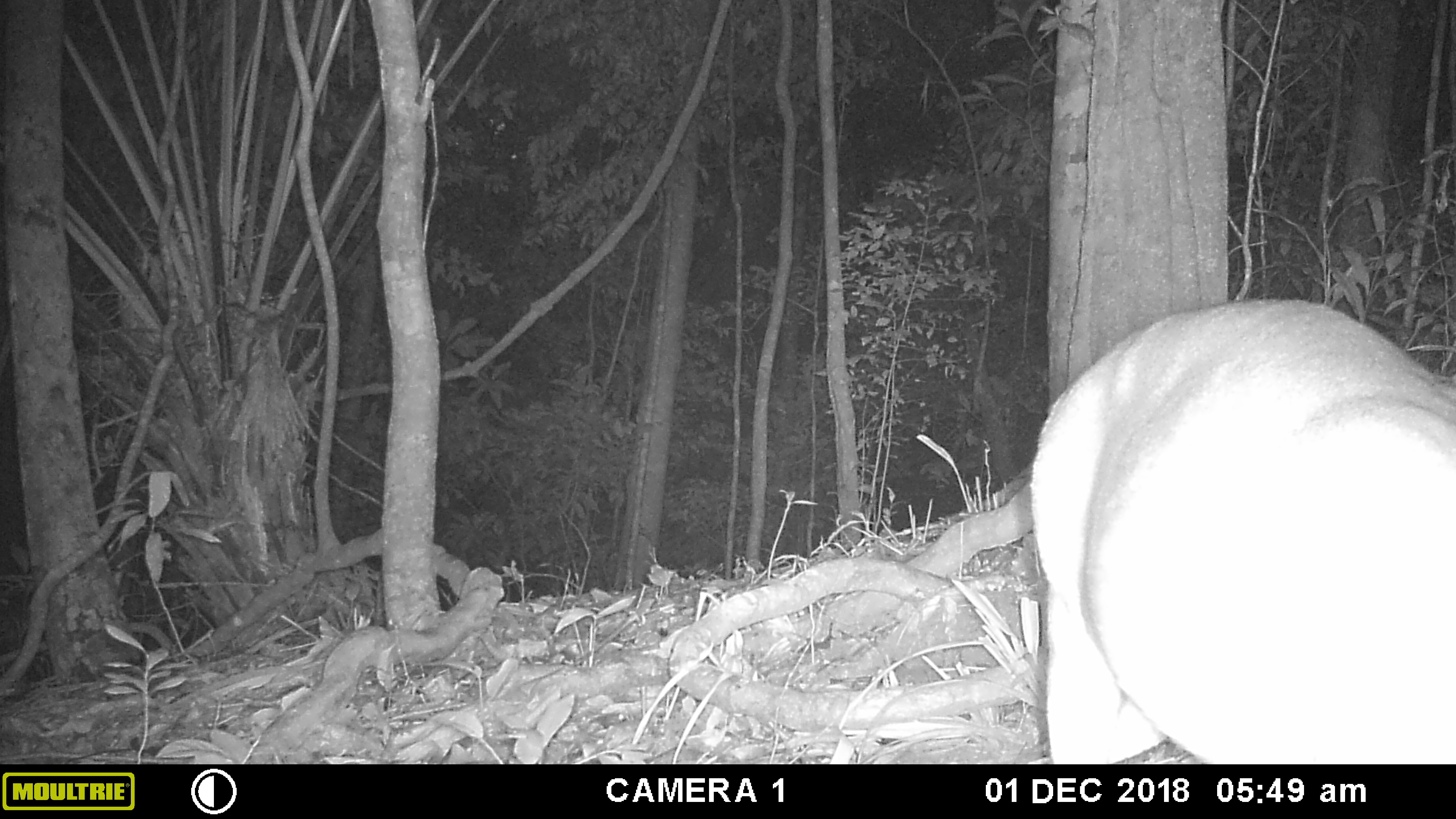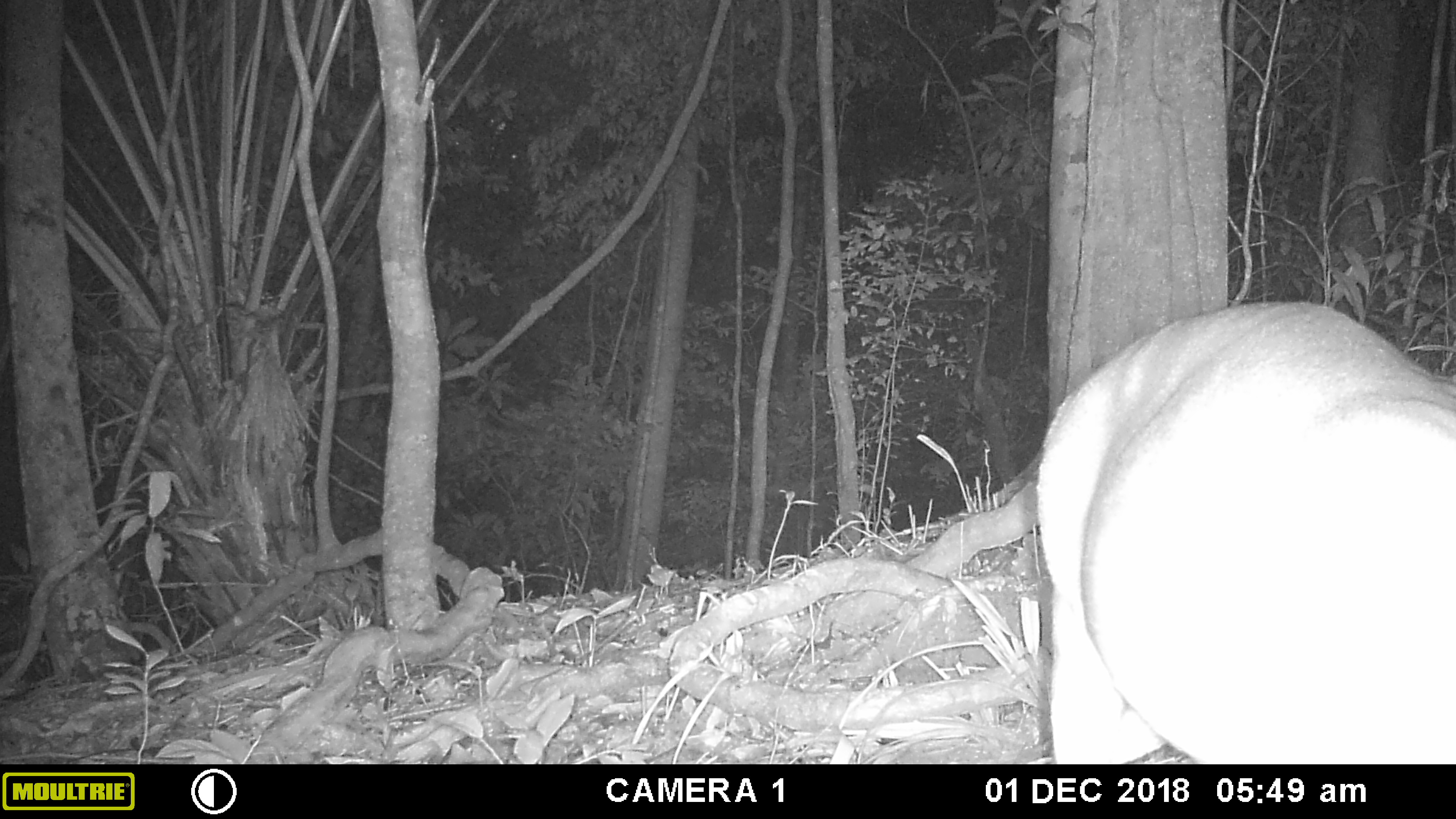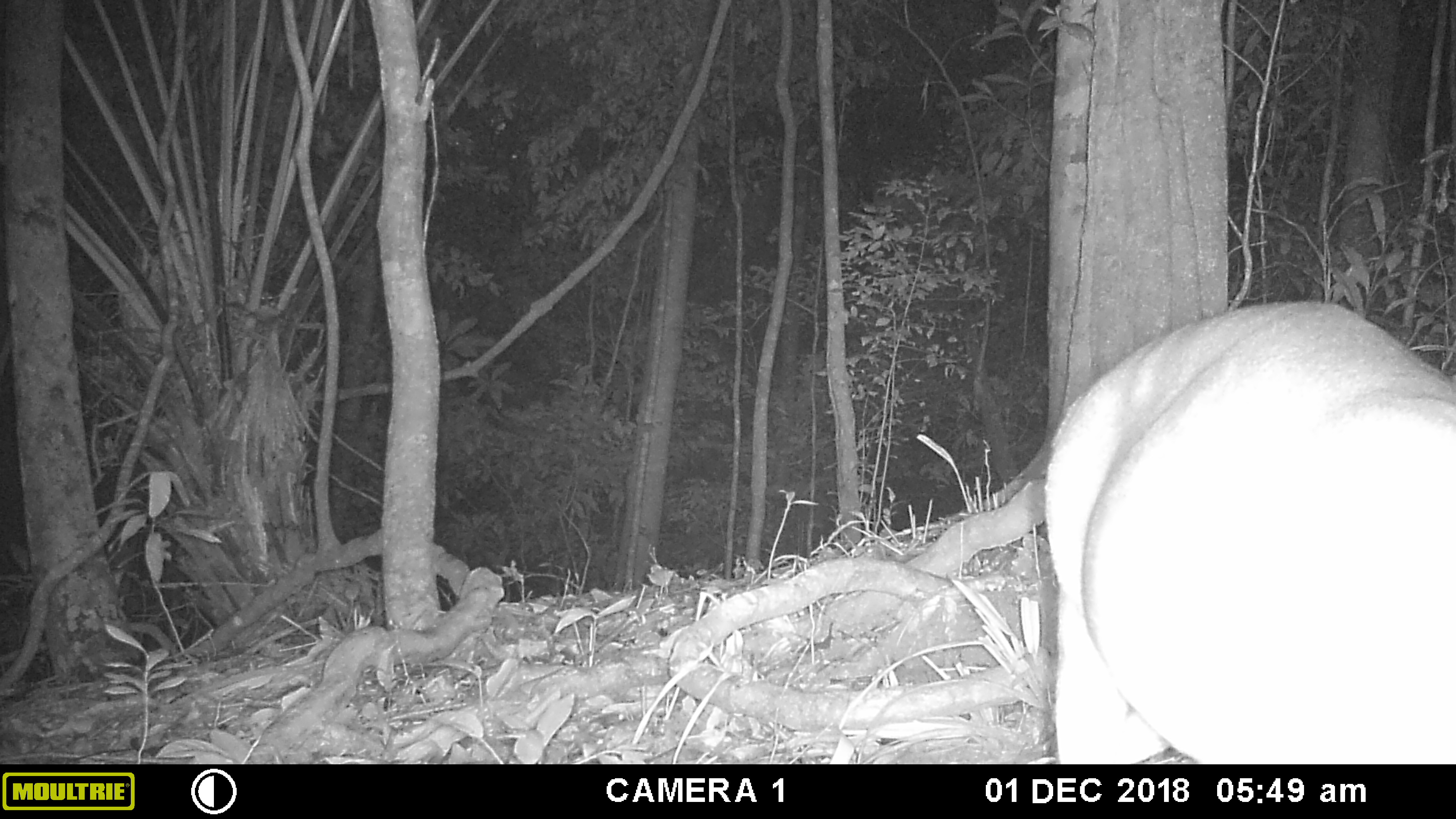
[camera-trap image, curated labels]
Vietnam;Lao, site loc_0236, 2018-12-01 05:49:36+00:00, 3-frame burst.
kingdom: Animalia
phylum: Chordata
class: Mammalia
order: Artiodactyla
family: Cervidae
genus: Muntiacus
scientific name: Muntiacus vuquangensis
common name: large-antlered muntjac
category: large antlered muntjac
Large antlered muntjac (large-antlered muntjac) (Muntiacus vuquangensis). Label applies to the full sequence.